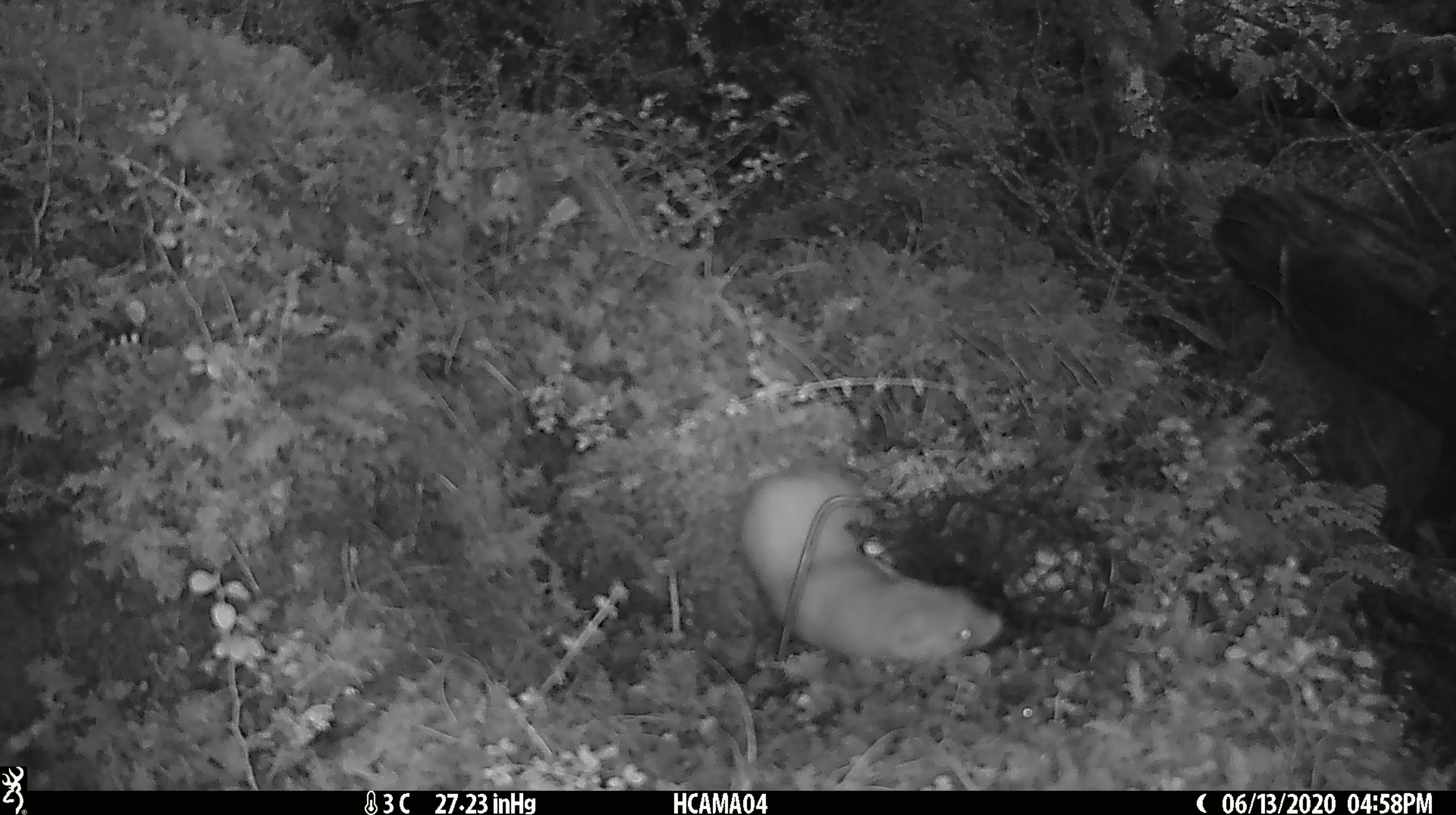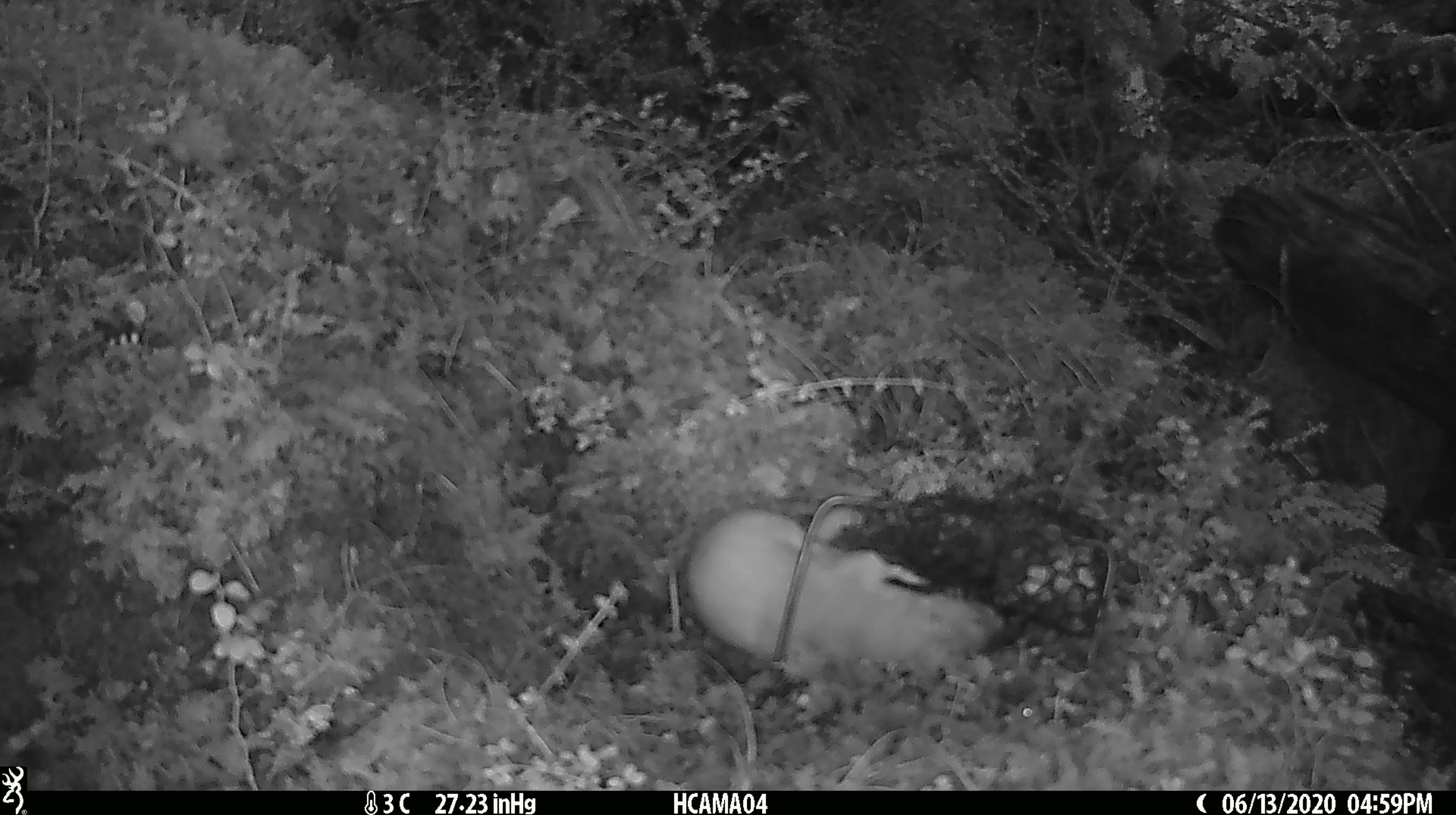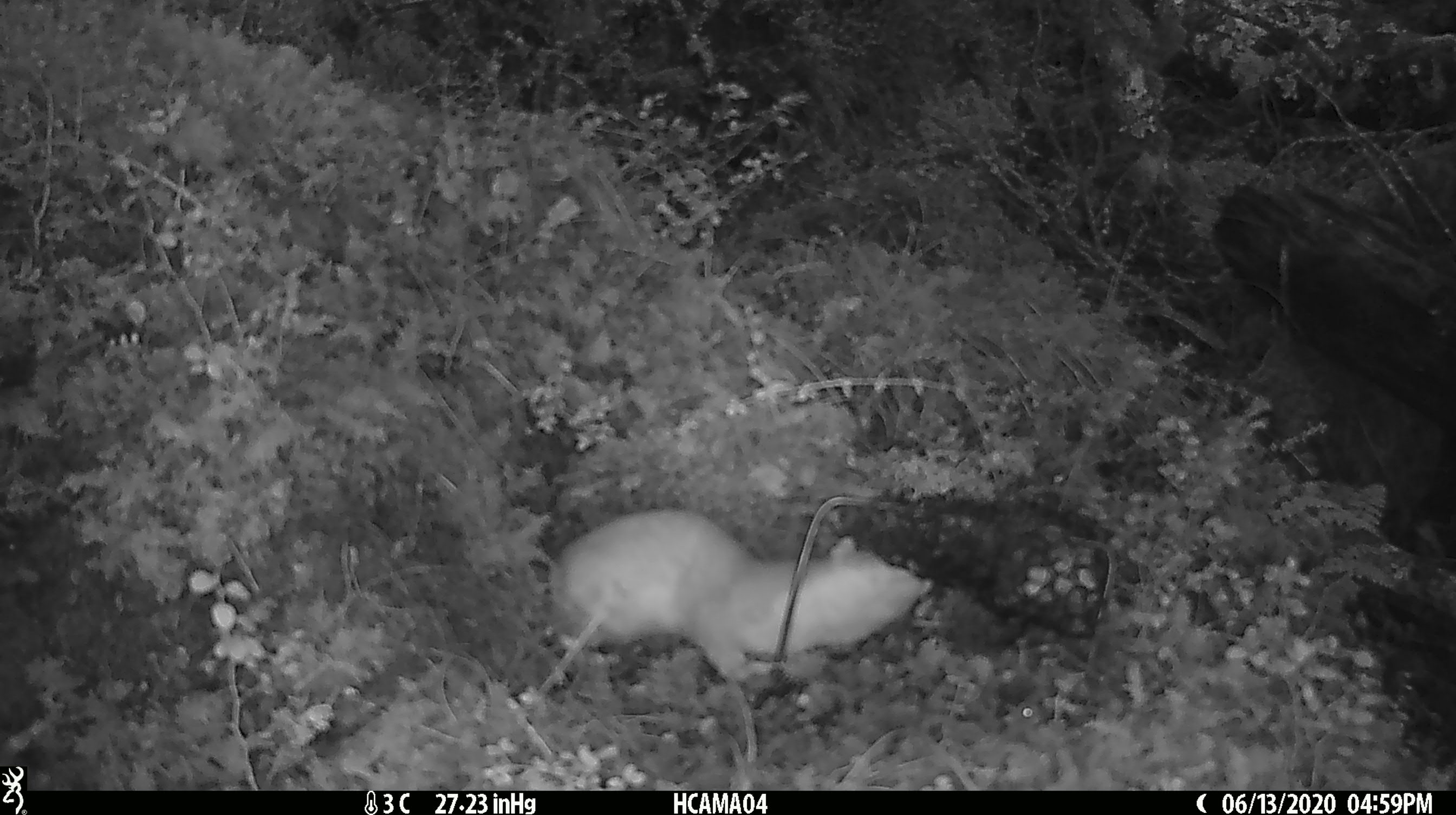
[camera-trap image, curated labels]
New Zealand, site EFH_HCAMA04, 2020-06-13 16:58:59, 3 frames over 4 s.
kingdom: Animalia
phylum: Chordata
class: Mammalia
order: Carnivora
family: Mustelidae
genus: Mustela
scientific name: Mustela erminea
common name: stoat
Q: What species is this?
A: Stoat (Mustela erminea).